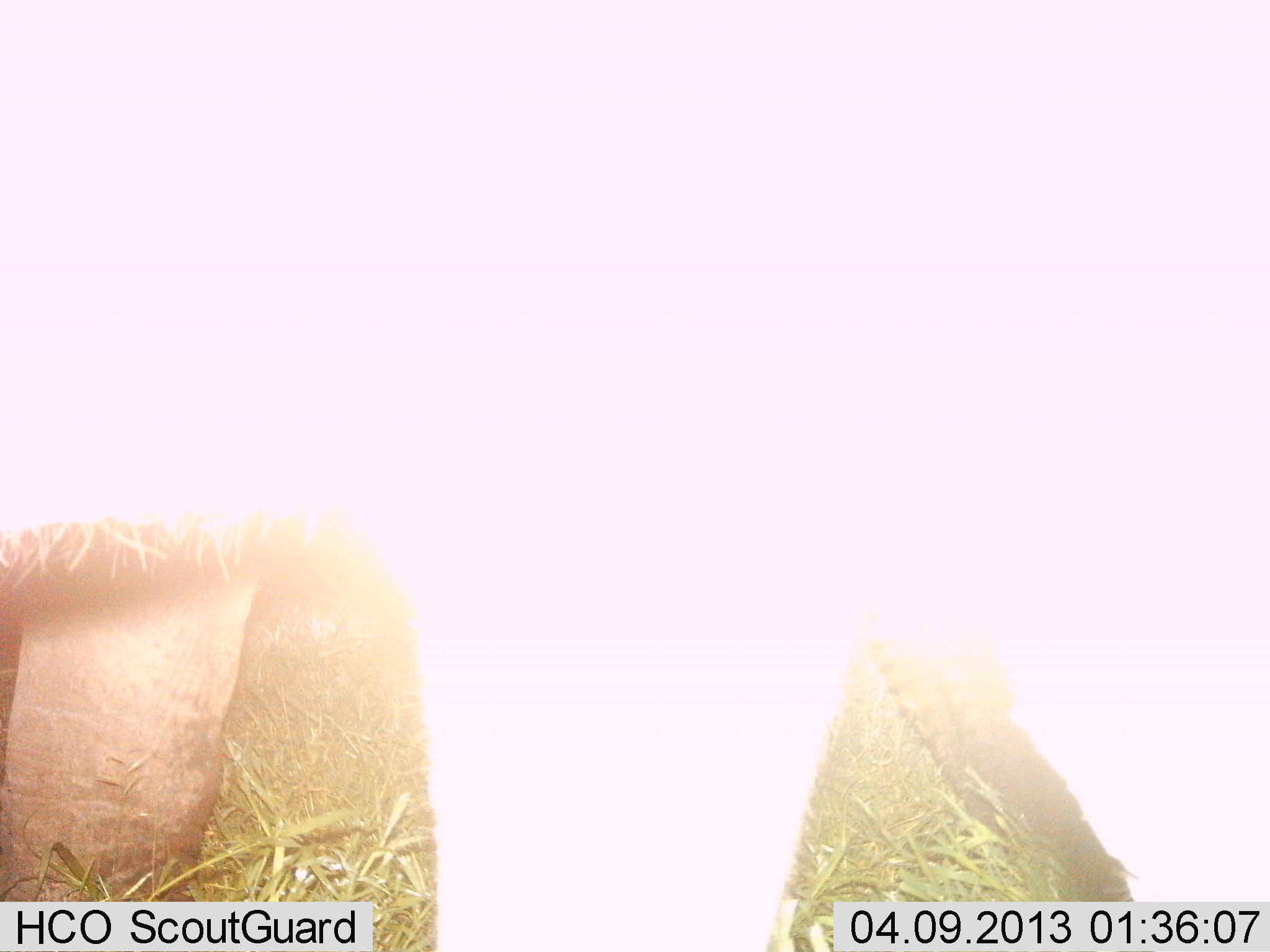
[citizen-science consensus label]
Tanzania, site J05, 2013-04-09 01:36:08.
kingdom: Animalia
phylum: Chordata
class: Mammalia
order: Proboscidea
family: Elephantidae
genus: Loxodonta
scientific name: Loxodonta africana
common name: african bush elephant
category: elephant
Elephant (african bush elephant) (Loxodonta africana), count 1. Behavior (volunteer vote fractions): standing 62%, resting 0%, moving 38%, interacting 0%. Young present (vote fraction): 0%. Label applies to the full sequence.